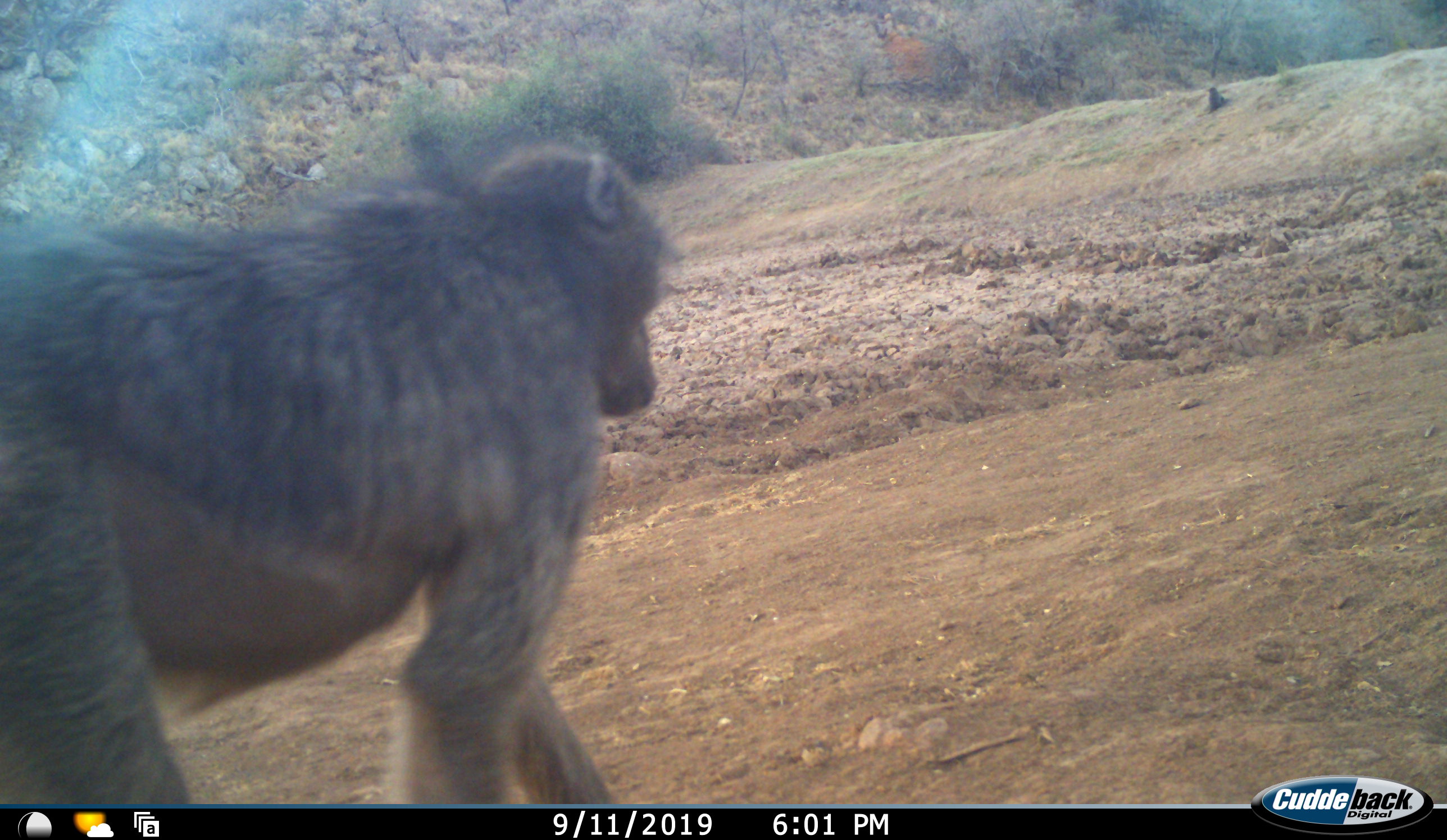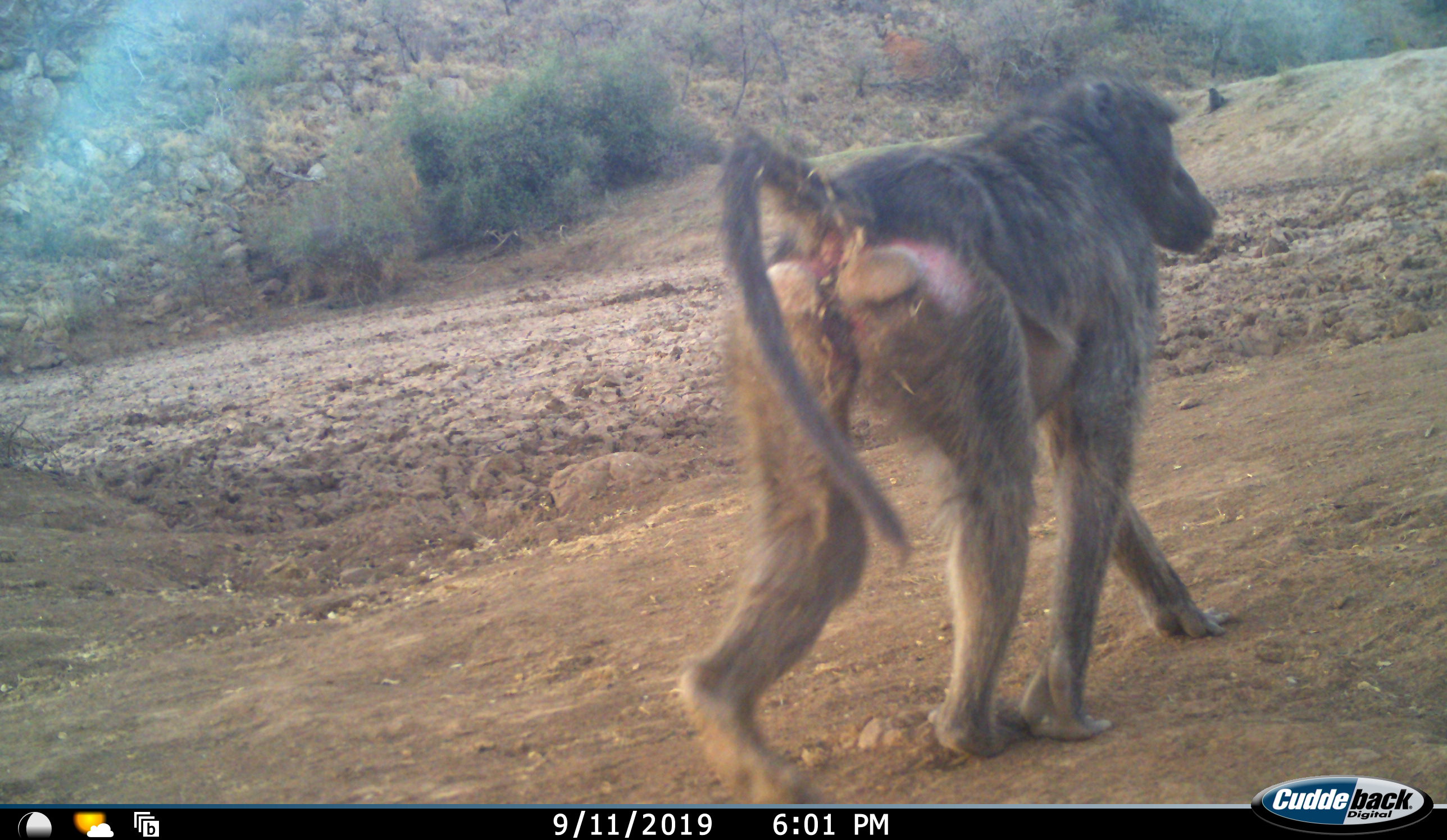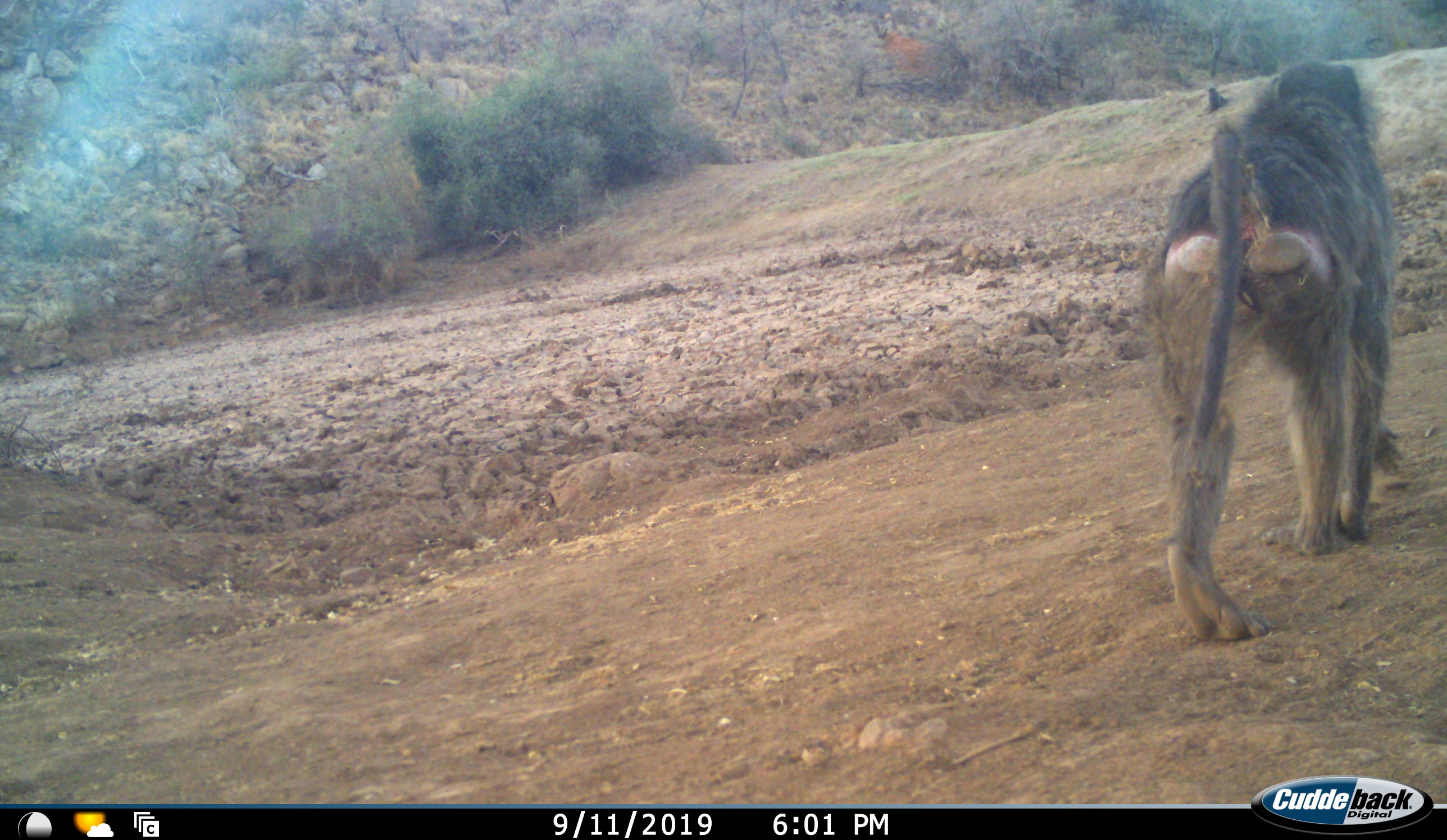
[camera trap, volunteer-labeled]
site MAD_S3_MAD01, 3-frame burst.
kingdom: Animalia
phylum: Chordata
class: Mammalia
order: Primates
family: Cercopithecidae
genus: Papio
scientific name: Papio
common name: baboon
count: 1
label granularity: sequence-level